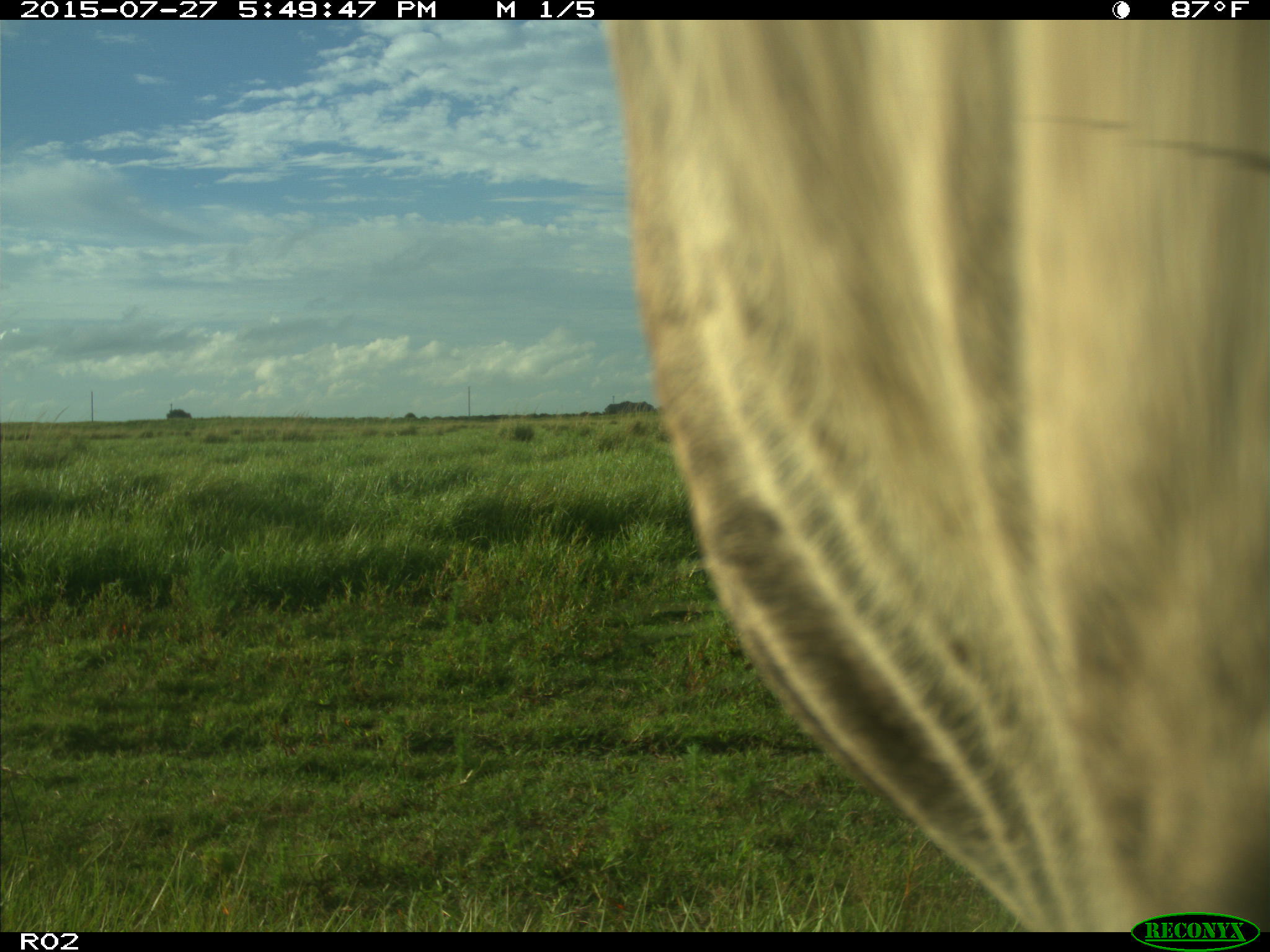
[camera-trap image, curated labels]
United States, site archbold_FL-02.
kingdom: Animalia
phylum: Chordata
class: Mammalia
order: Artiodactyla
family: Bovidae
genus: Bos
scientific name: Bos taurus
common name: domestic cow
Bos taurus (domestic cow).